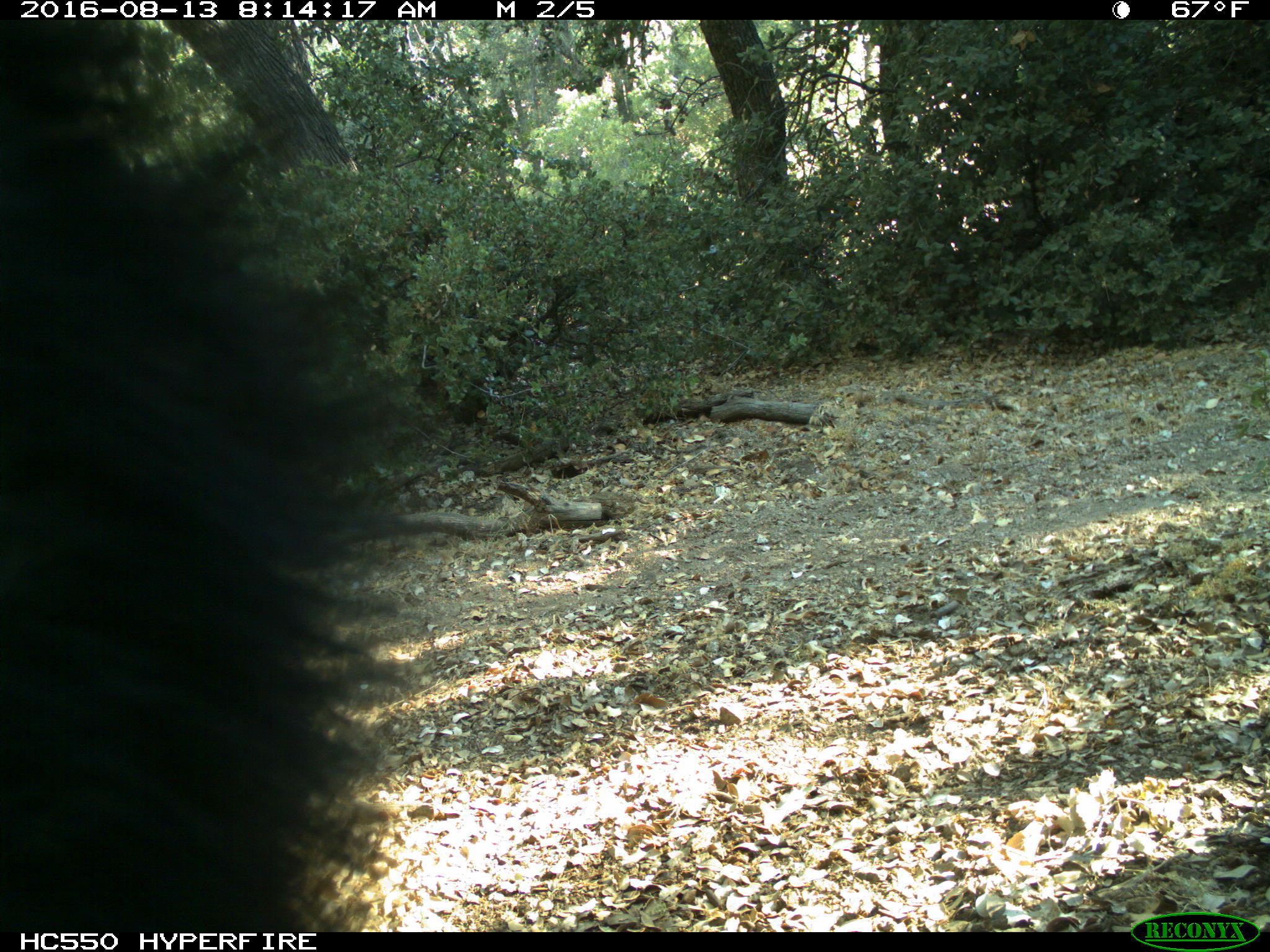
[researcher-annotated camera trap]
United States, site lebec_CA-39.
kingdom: Animalia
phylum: Chordata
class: Mammalia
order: Carnivora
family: Ursidae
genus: Ursus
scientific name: Ursus americanus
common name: american black bear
Ursus americanus (american black bear).